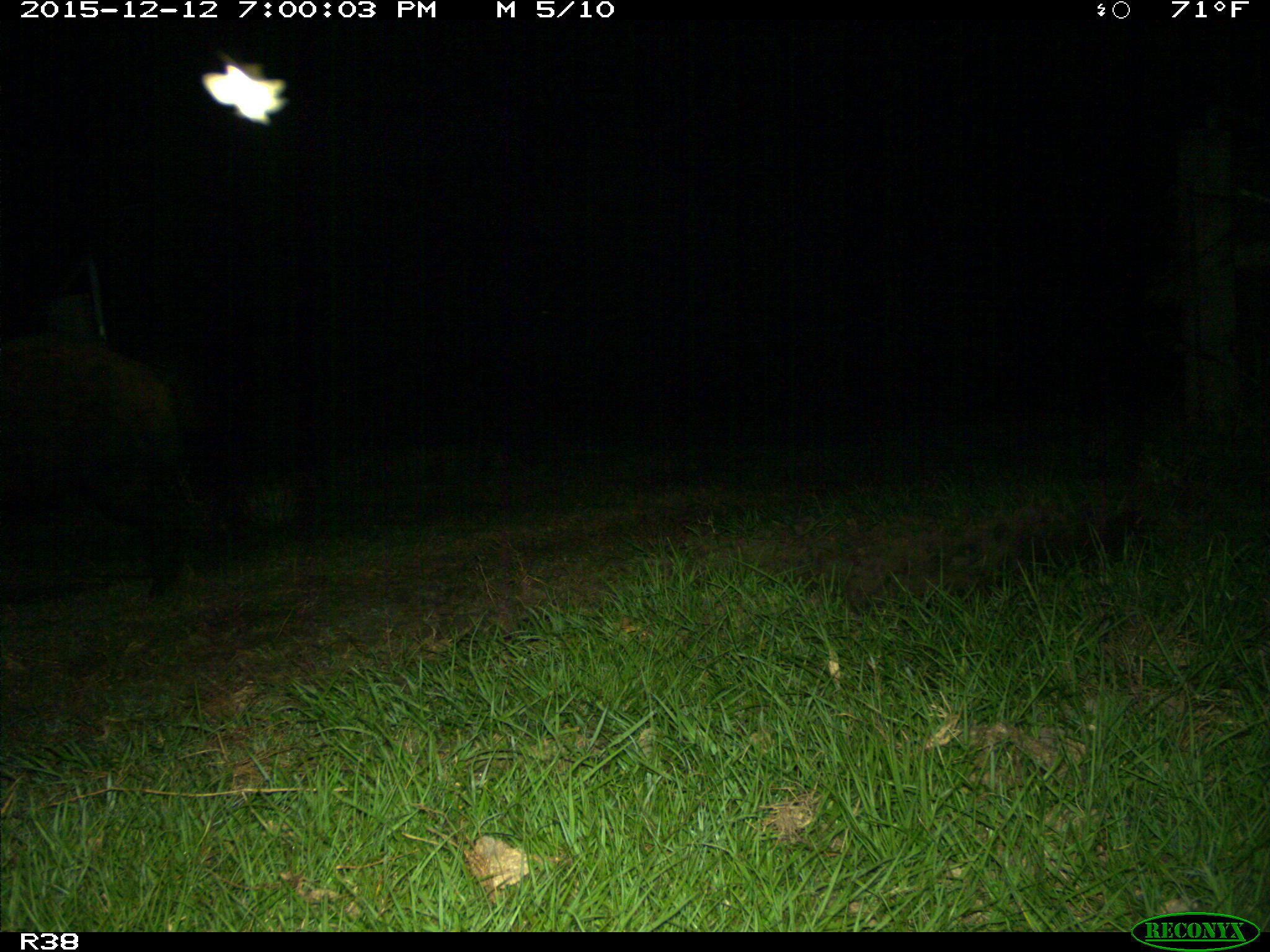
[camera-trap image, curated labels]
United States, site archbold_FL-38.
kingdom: Animalia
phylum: Chordata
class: Mammalia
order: Artiodactyla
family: Suidae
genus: Sus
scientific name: Sus scrofa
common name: wild boar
Sus scrofa (wild boar).